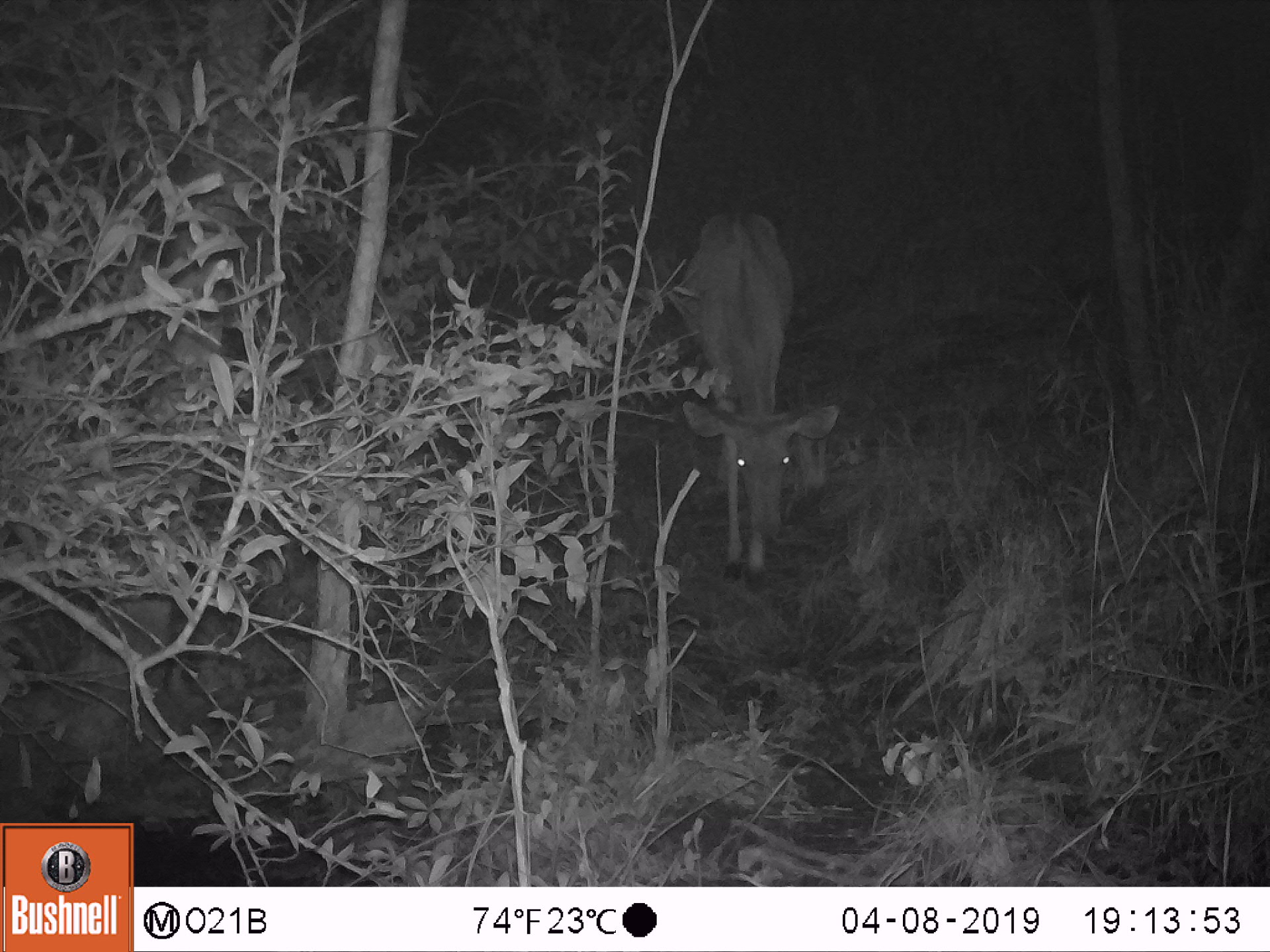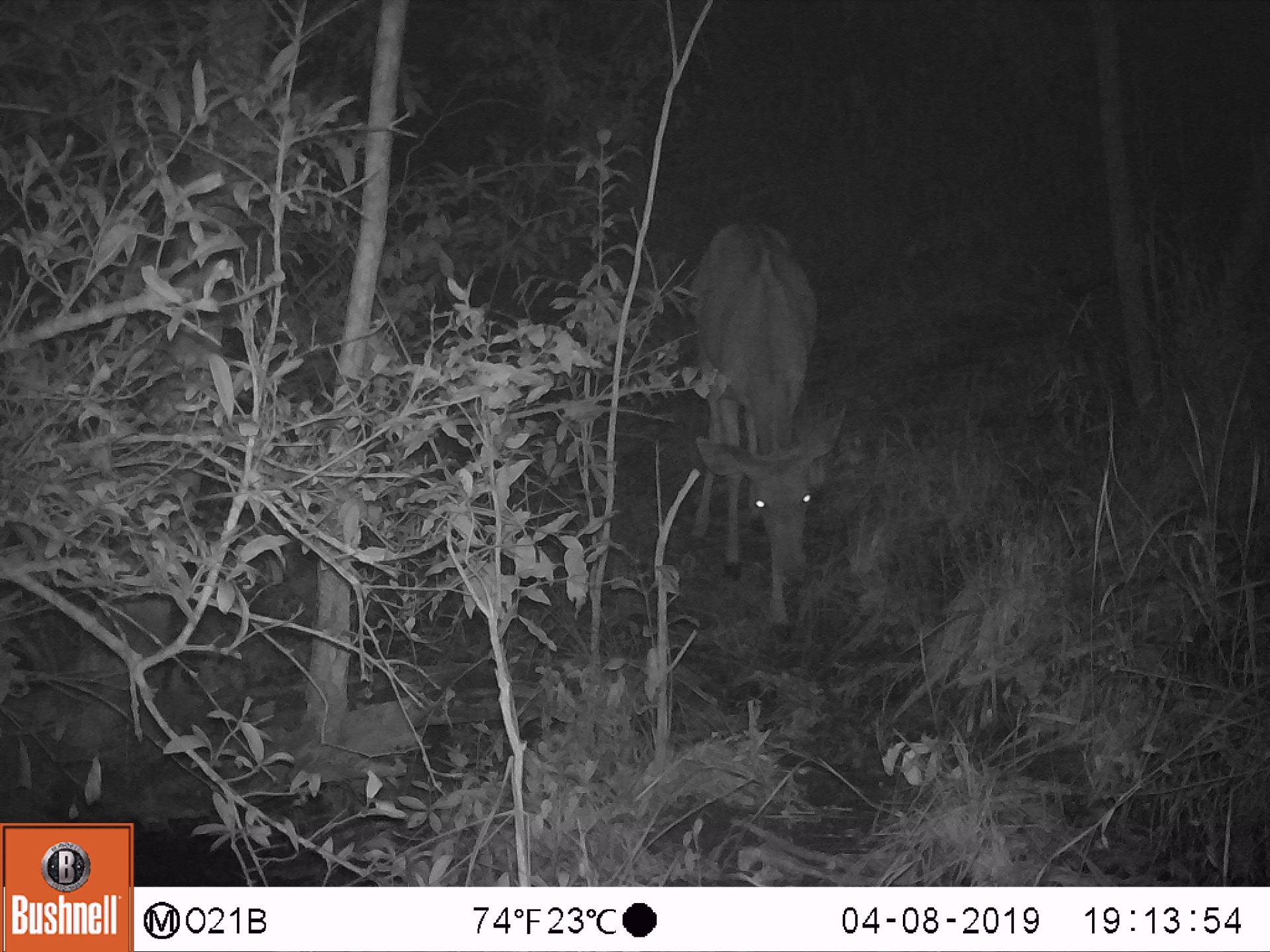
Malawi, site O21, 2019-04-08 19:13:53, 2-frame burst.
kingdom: Animalia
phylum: Chordata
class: Mammalia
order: Artiodactyla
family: Bovidae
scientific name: Antilopinae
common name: small antelope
Small antelope (Antilopinae), count 1.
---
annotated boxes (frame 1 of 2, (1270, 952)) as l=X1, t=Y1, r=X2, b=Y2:
small antelope: l=662, t=197, r=844, b=591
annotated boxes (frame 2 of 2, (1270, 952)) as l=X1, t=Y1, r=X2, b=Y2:
small antelope: l=680, t=210, r=854, b=644